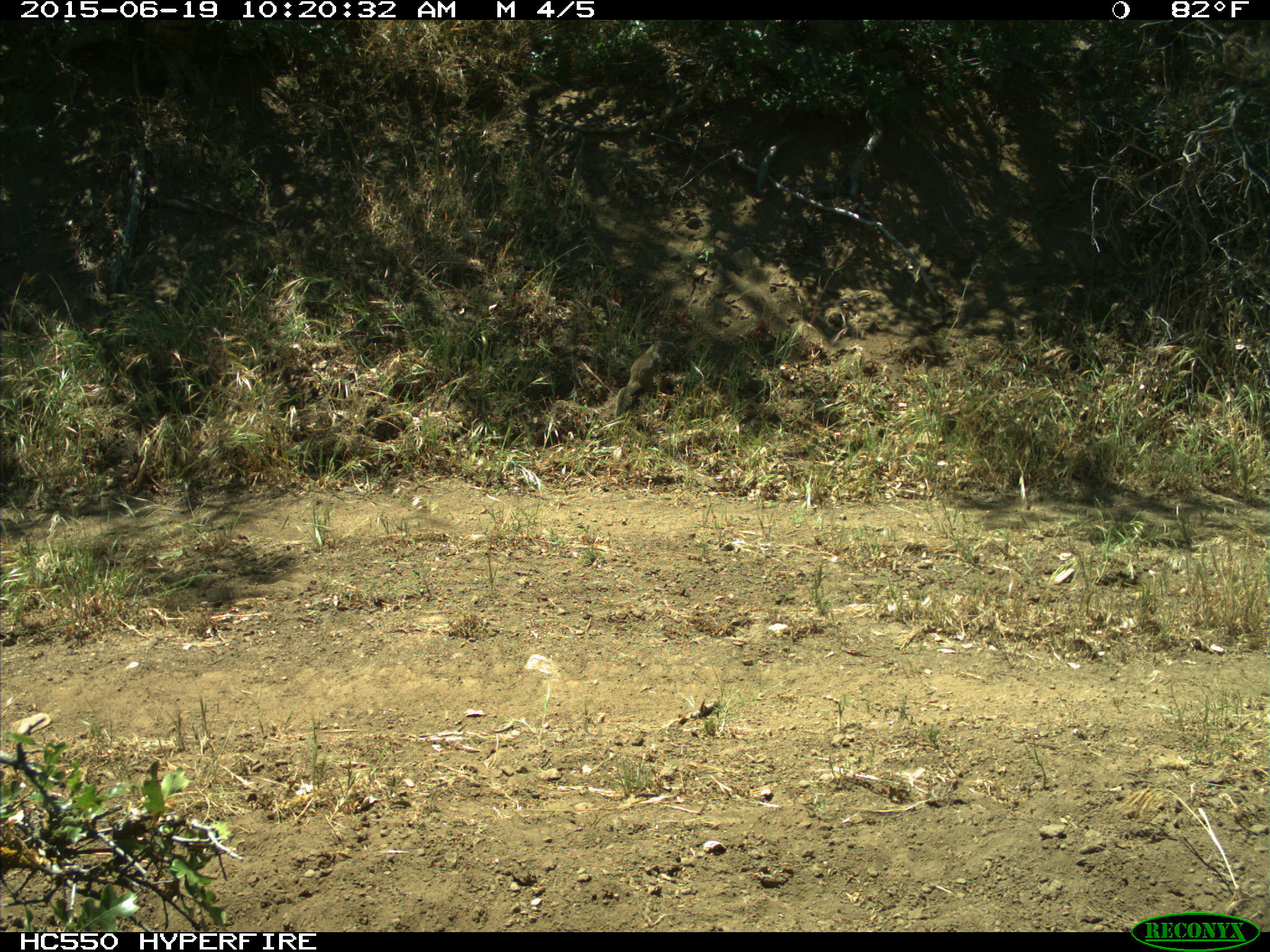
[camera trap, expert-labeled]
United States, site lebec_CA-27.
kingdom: Animalia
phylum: Chordata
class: Mammalia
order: Rodentia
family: Sciuridae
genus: Otospermophilus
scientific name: Otospermophilus beecheyi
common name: california ground squirrel